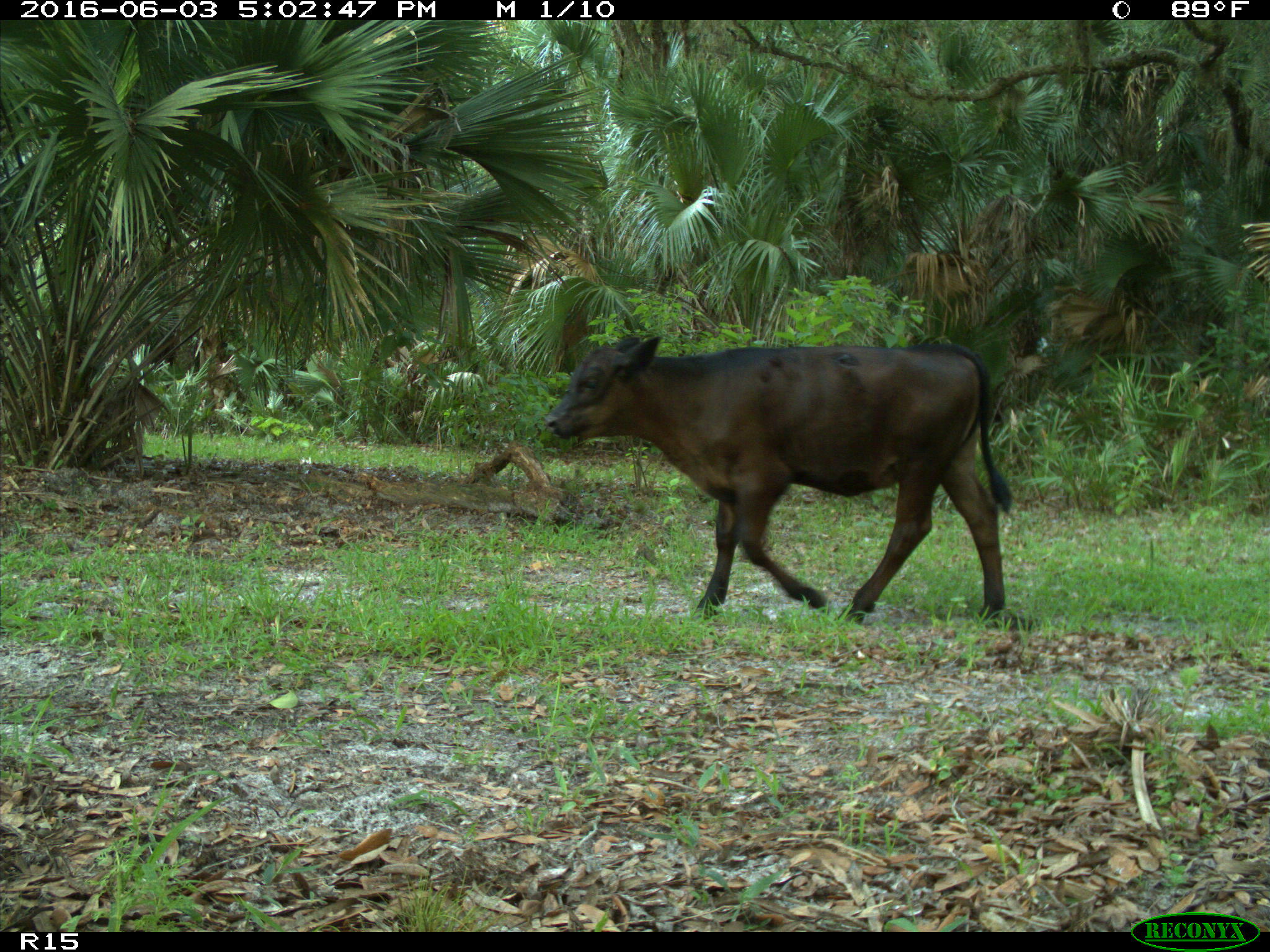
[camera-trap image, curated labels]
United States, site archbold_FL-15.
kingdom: Animalia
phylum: Chordata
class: Mammalia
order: Artiodactyla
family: Bovidae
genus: Bos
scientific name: Bos taurus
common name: domestic cow